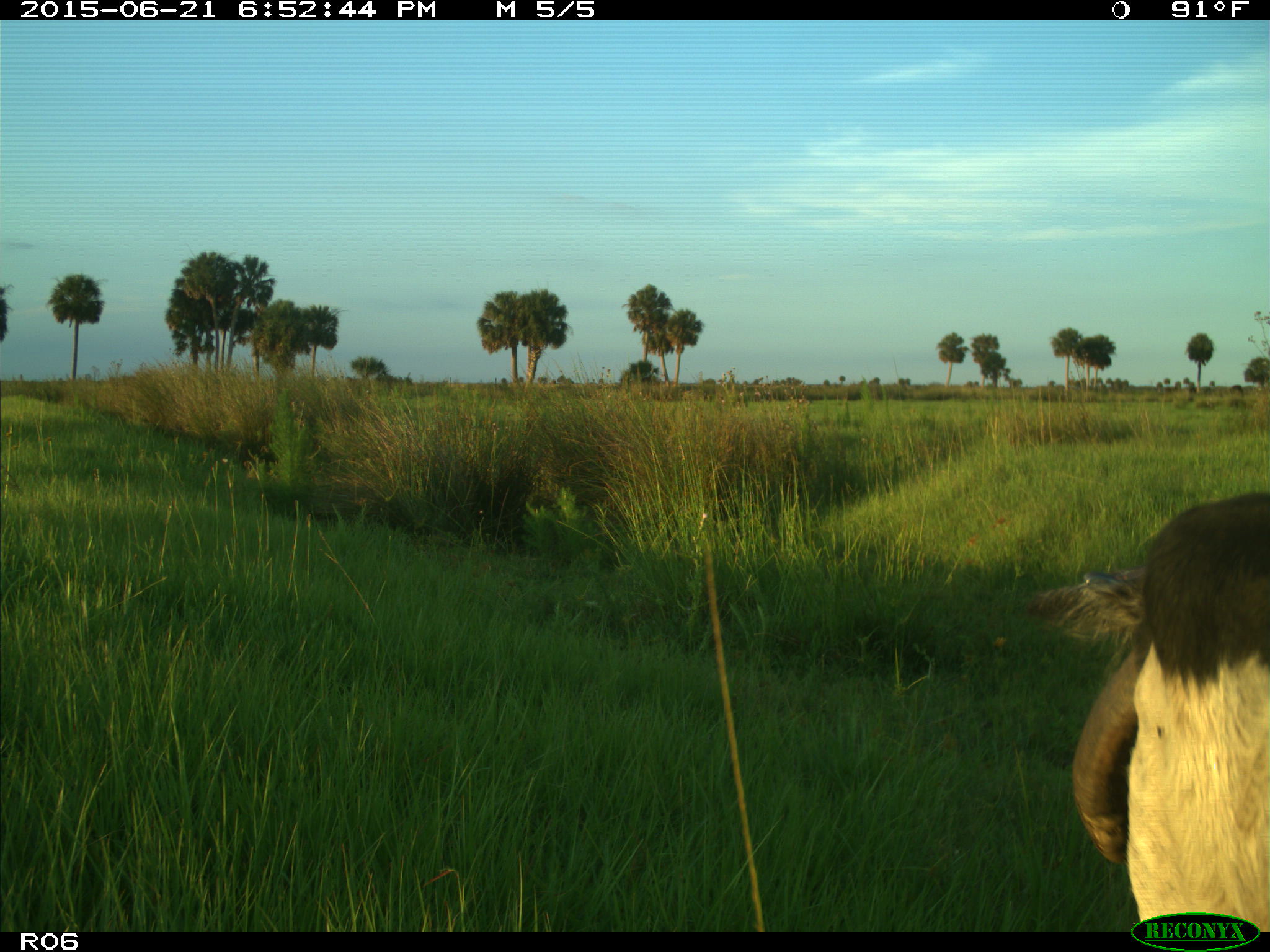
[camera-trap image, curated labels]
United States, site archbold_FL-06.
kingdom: Animalia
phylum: Chordata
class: Mammalia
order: Artiodactyla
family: Bovidae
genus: Bos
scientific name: Bos taurus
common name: domestic cow